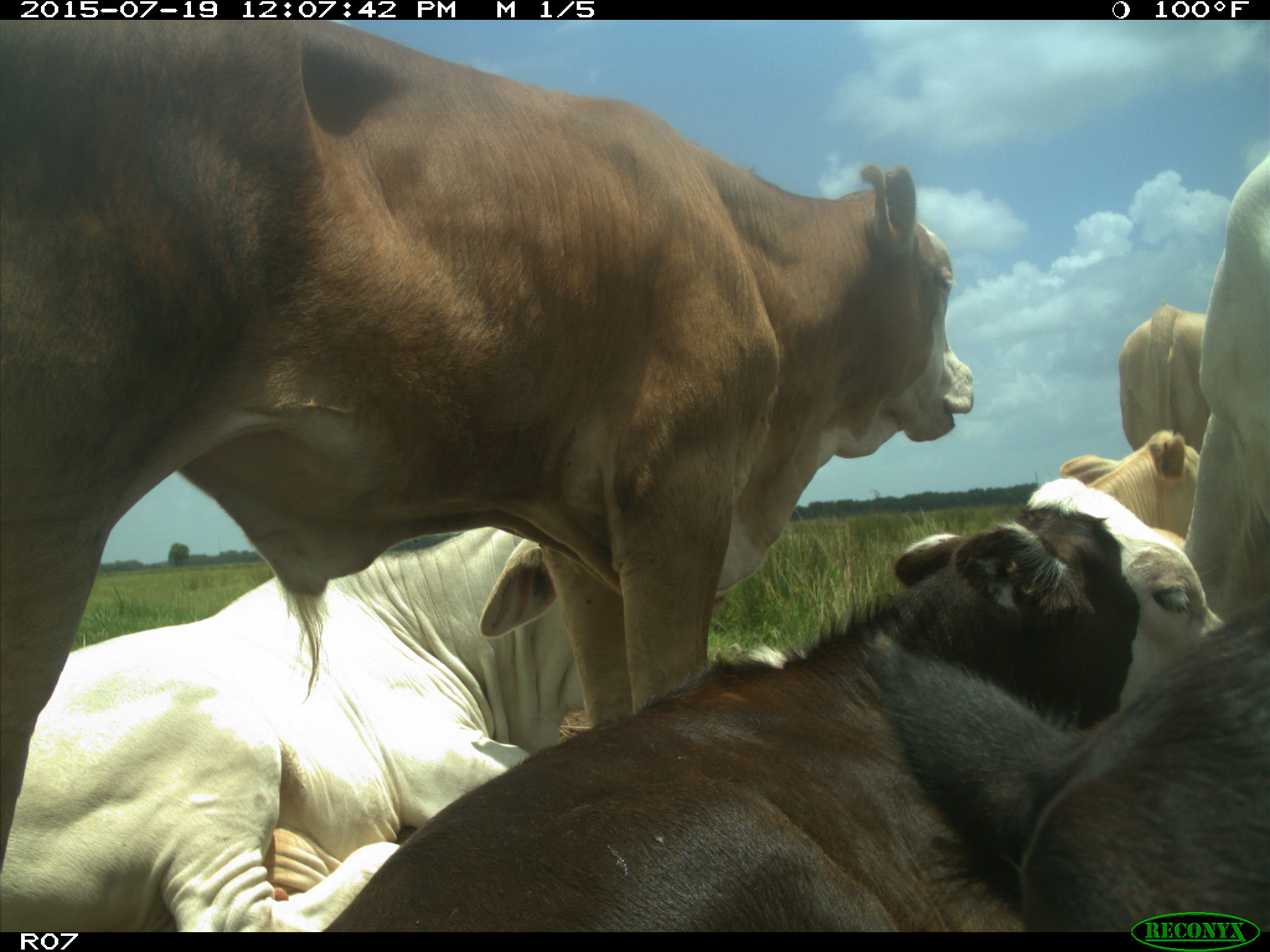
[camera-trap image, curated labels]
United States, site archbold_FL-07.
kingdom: Animalia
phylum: Chordata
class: Mammalia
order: Artiodactyla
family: Bovidae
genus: Bos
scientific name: Bos taurus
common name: domestic cow